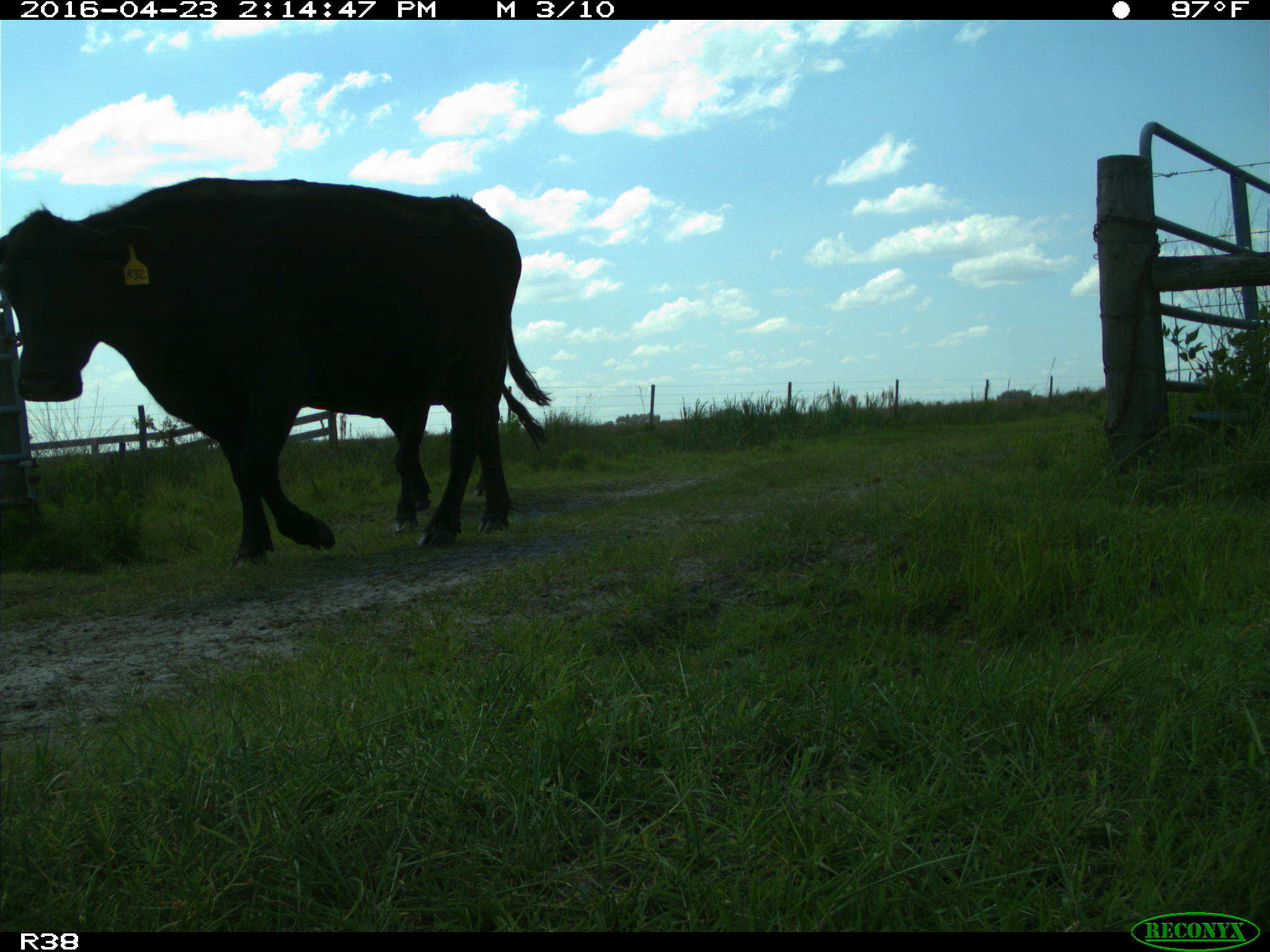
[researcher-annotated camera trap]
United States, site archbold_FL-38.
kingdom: Animalia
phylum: Chordata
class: Mammalia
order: Artiodactyla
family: Bovidae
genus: Bos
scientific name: Bos taurus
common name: domestic cow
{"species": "Bos taurus (domestic cow)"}